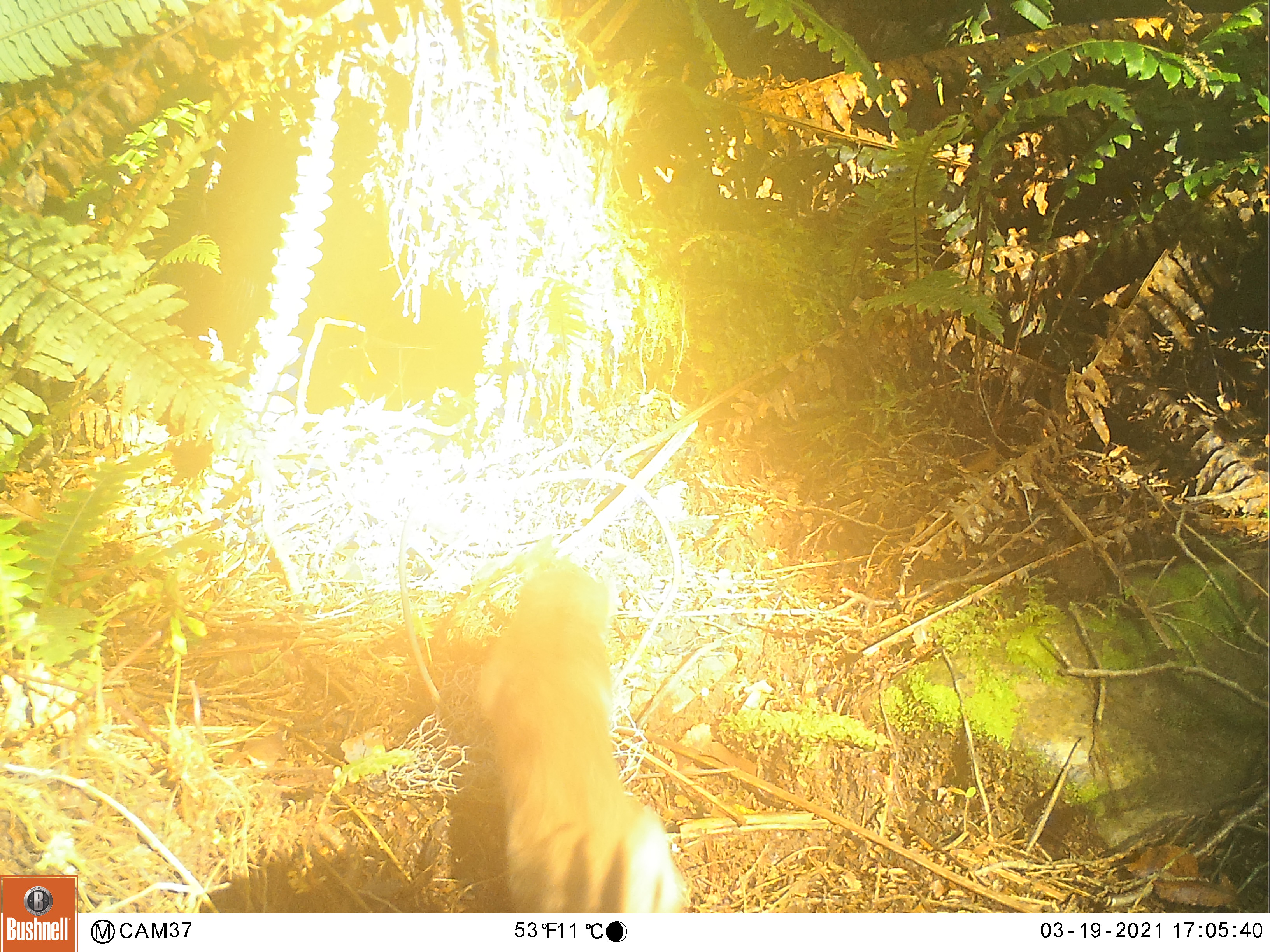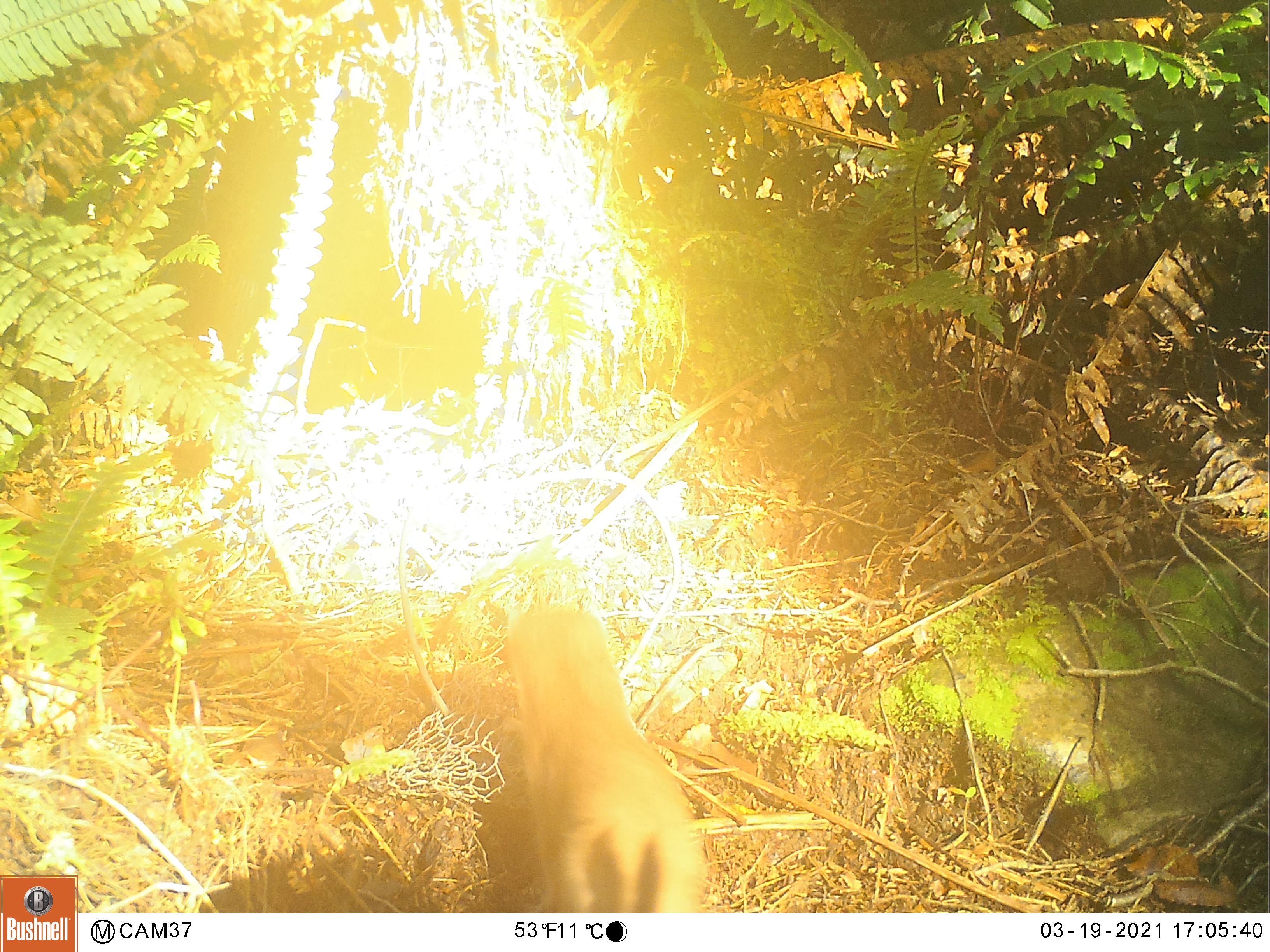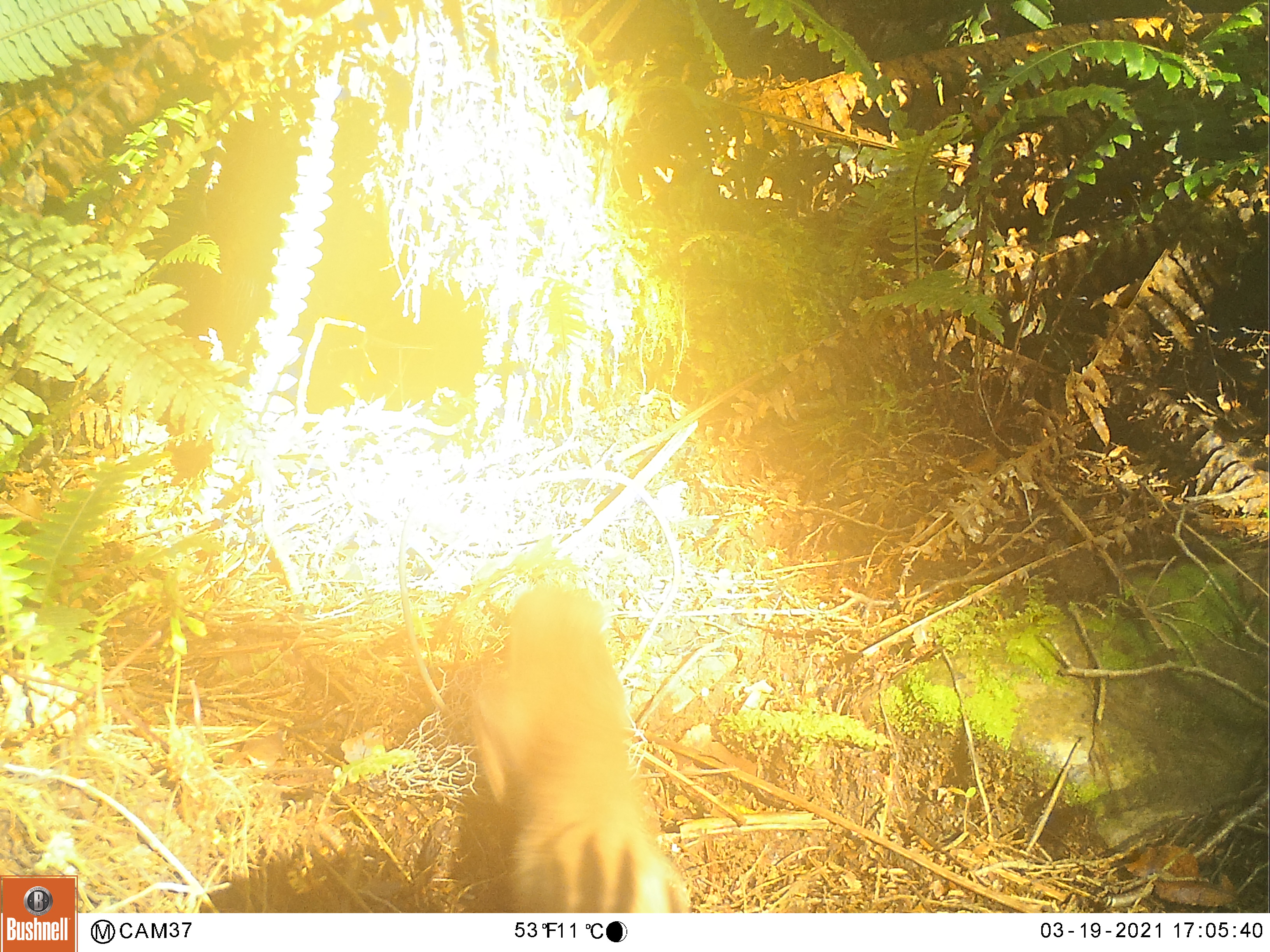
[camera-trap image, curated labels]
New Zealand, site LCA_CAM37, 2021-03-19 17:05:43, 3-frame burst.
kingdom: Animalia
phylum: Chordata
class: Mammalia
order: Carnivora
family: Mustelidae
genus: Mustela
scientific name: Mustela erminea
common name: stoat